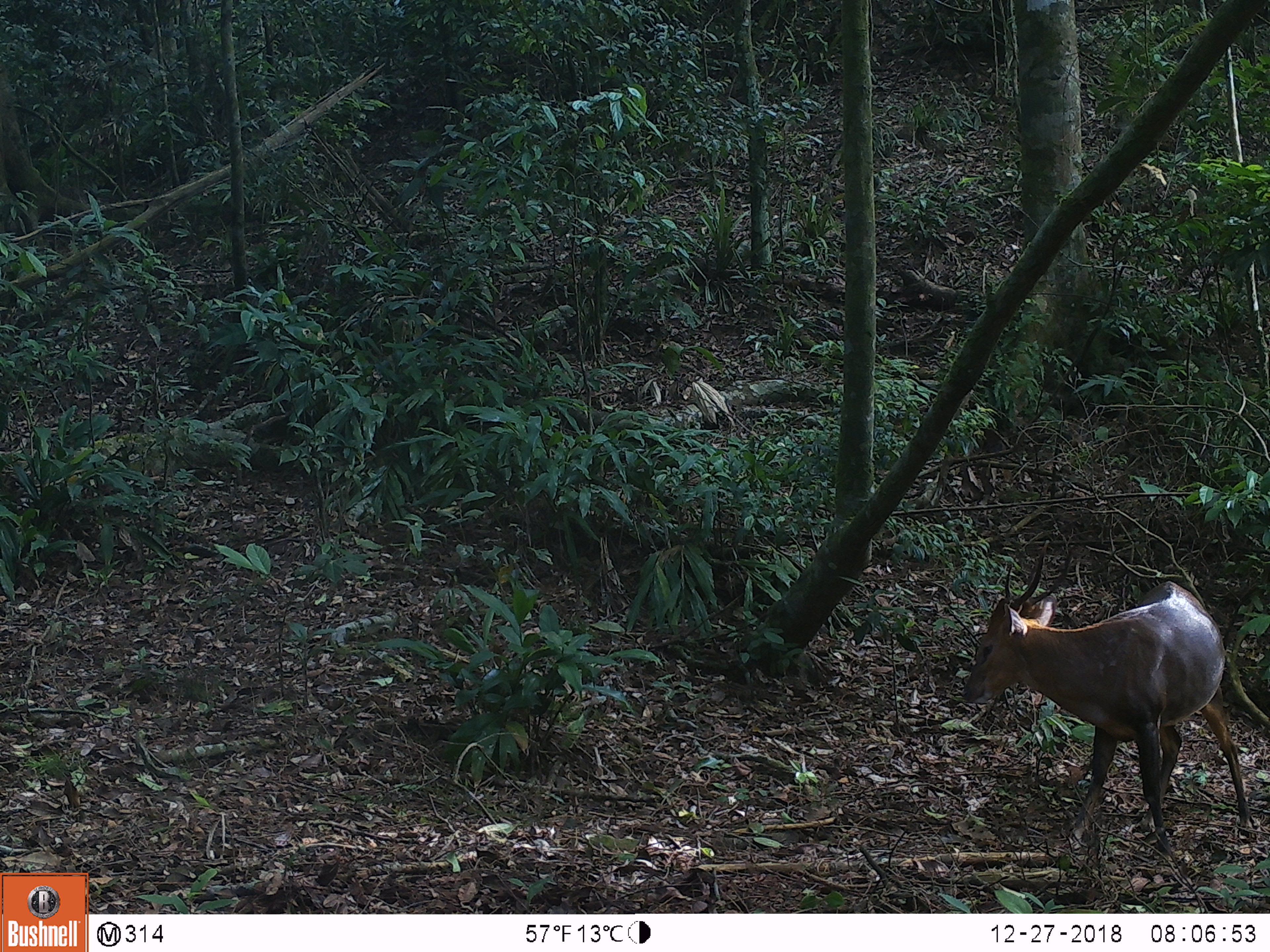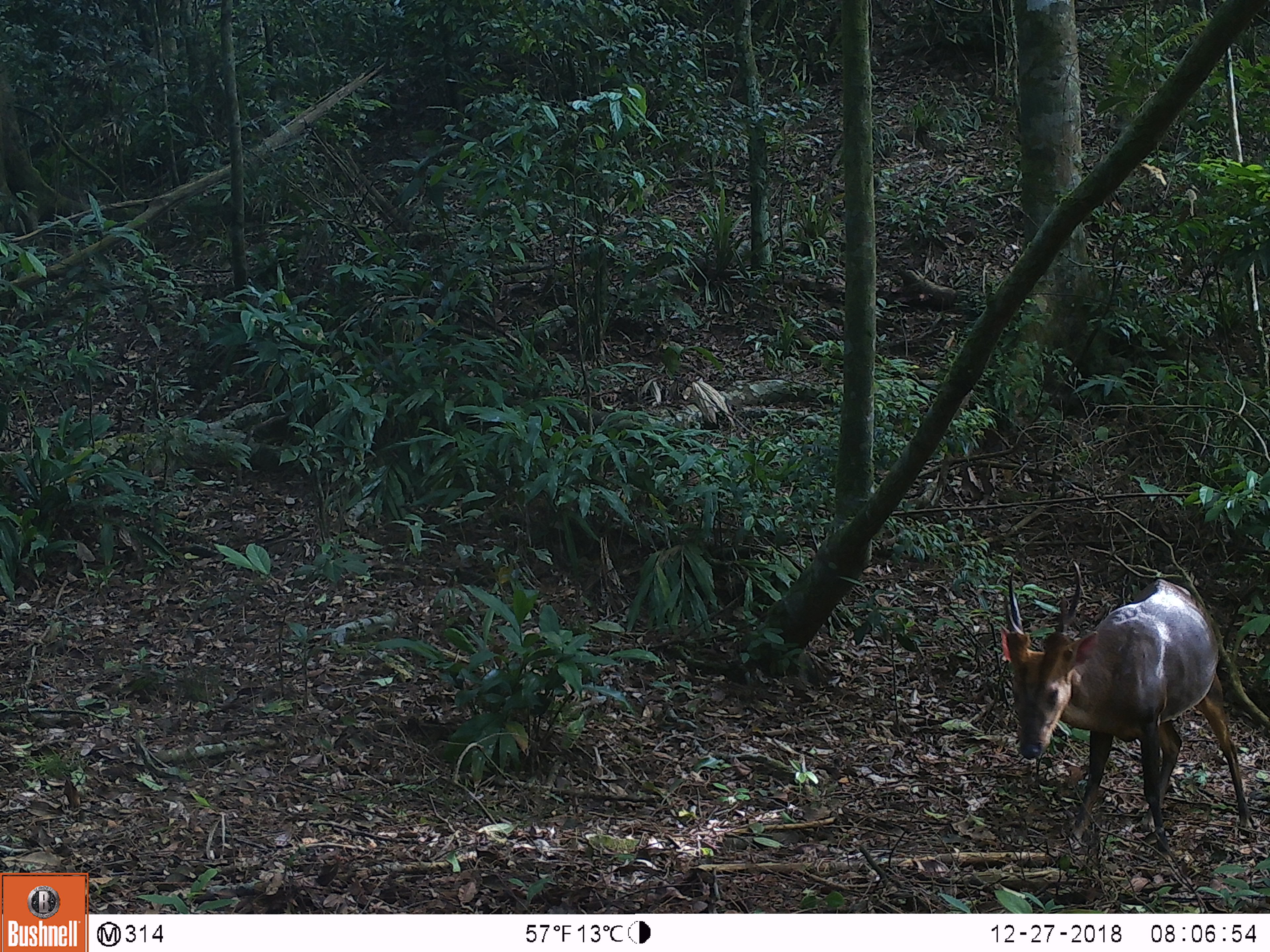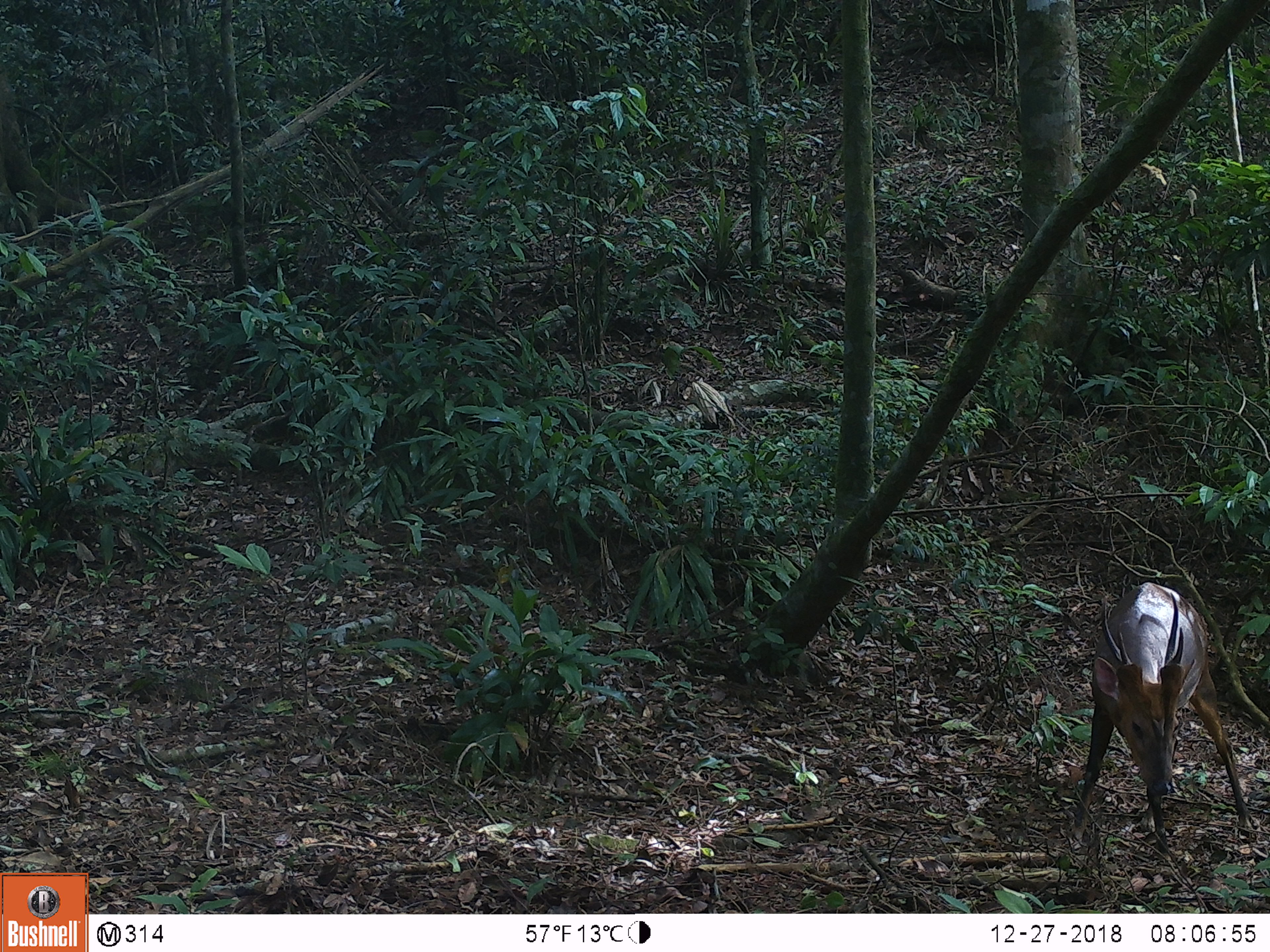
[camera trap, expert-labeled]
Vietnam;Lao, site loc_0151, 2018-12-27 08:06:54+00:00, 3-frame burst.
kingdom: Animalia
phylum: Chordata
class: Mammalia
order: Artiodactyla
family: Cervidae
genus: Muntiacus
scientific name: Muntiacus vuquangensis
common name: large-antlered muntjac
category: large antlered muntjac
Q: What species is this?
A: Large antlered muntjac (large-antlered muntjac) (Muntiacus vuquangensis).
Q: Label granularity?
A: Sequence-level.